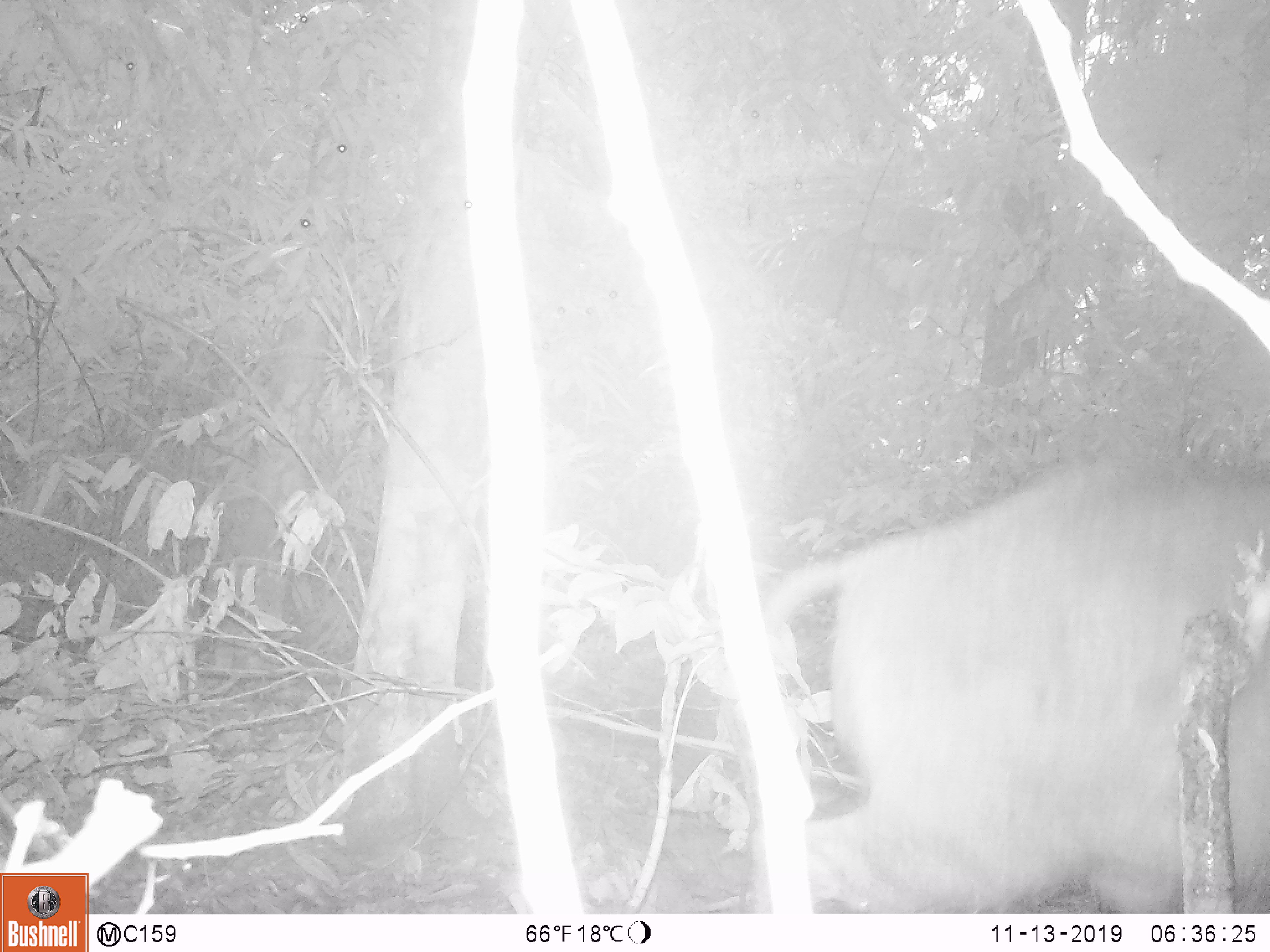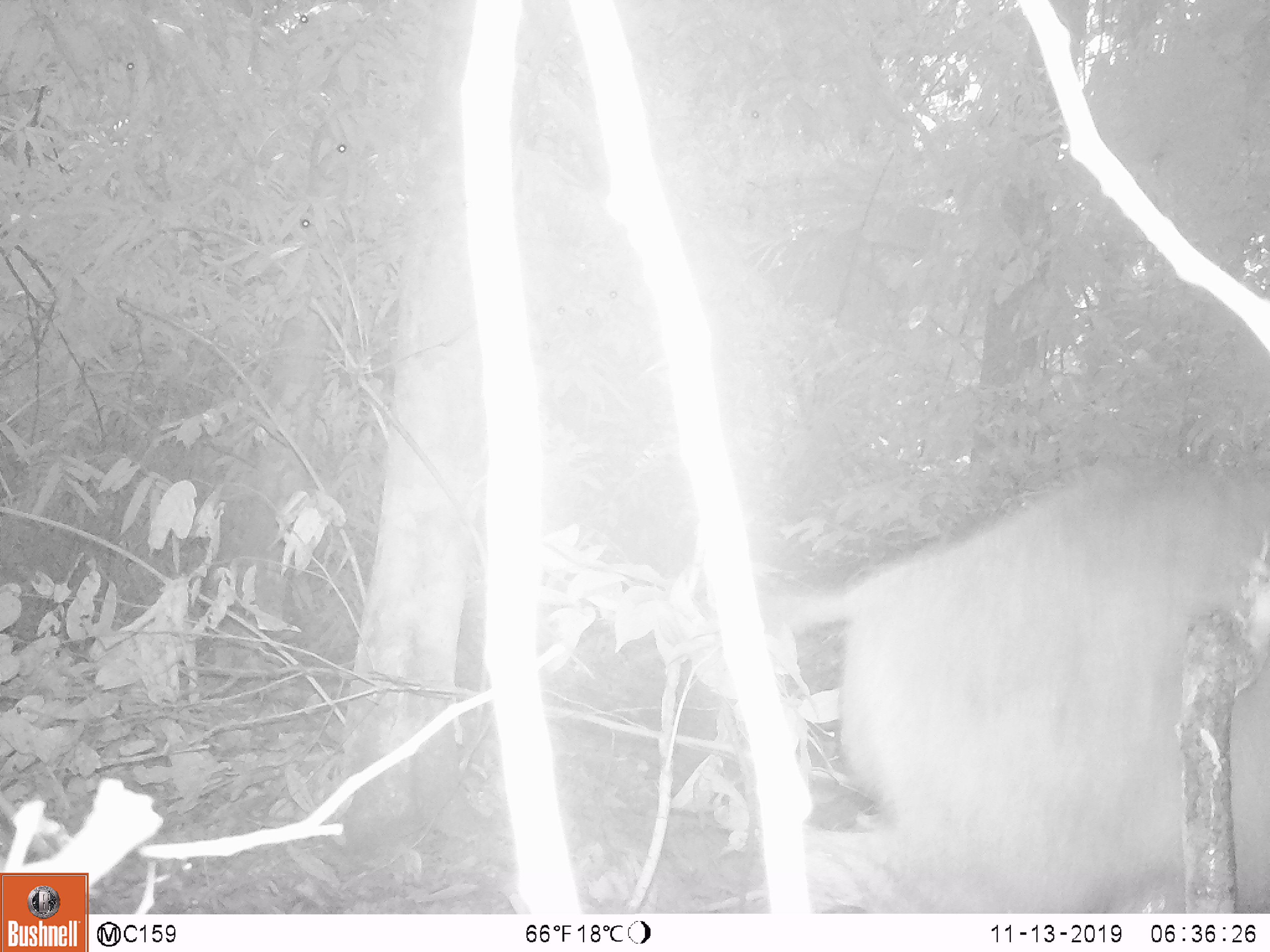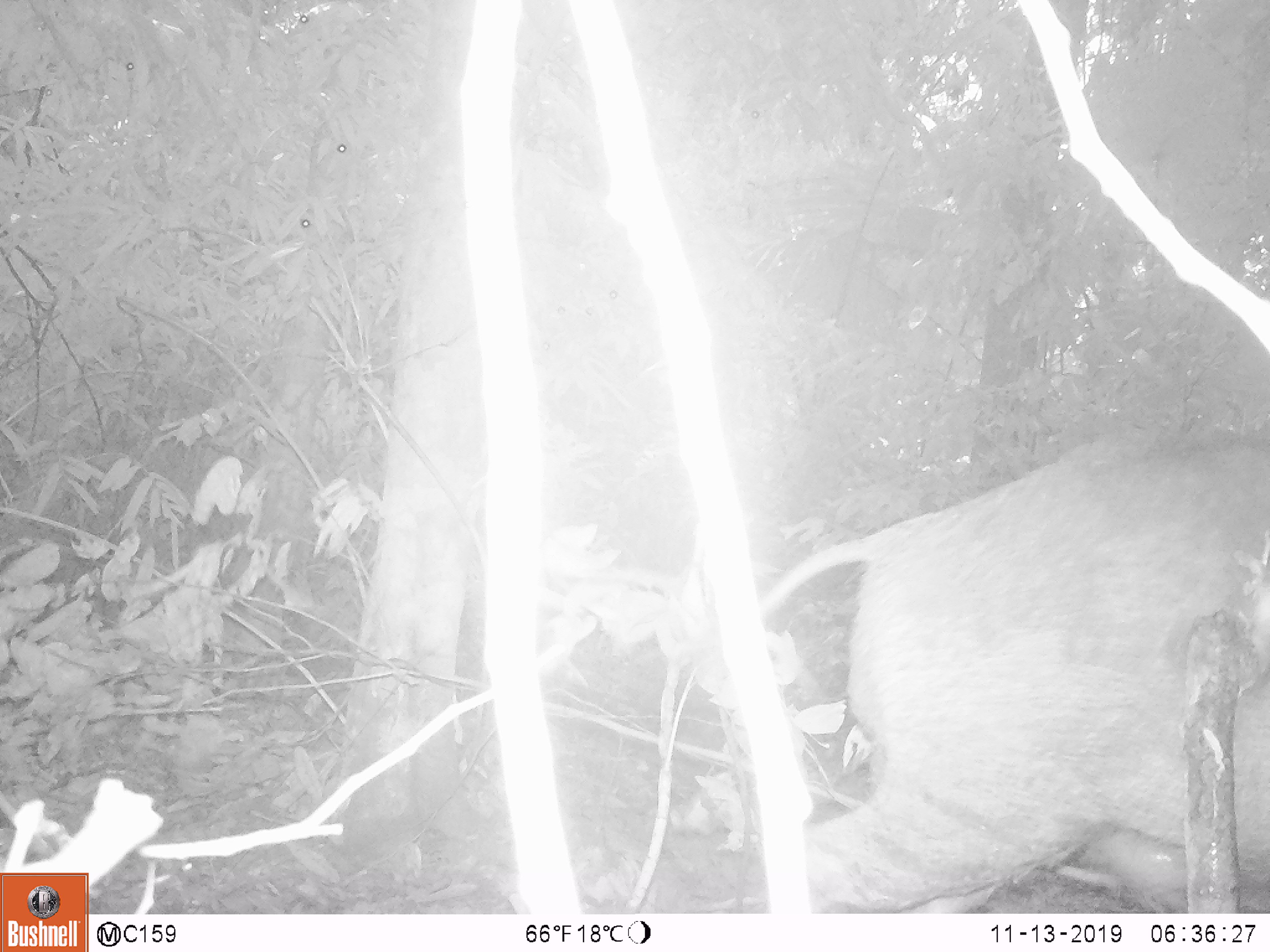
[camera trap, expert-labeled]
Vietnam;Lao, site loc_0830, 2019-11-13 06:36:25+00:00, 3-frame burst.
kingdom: Animalia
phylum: Chordata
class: Mammalia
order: Artiodactyla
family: Suidae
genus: Sus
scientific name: Sus scrofa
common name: eurasian wild pig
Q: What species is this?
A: Eurasian wild pig (Sus scrofa).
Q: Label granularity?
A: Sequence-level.